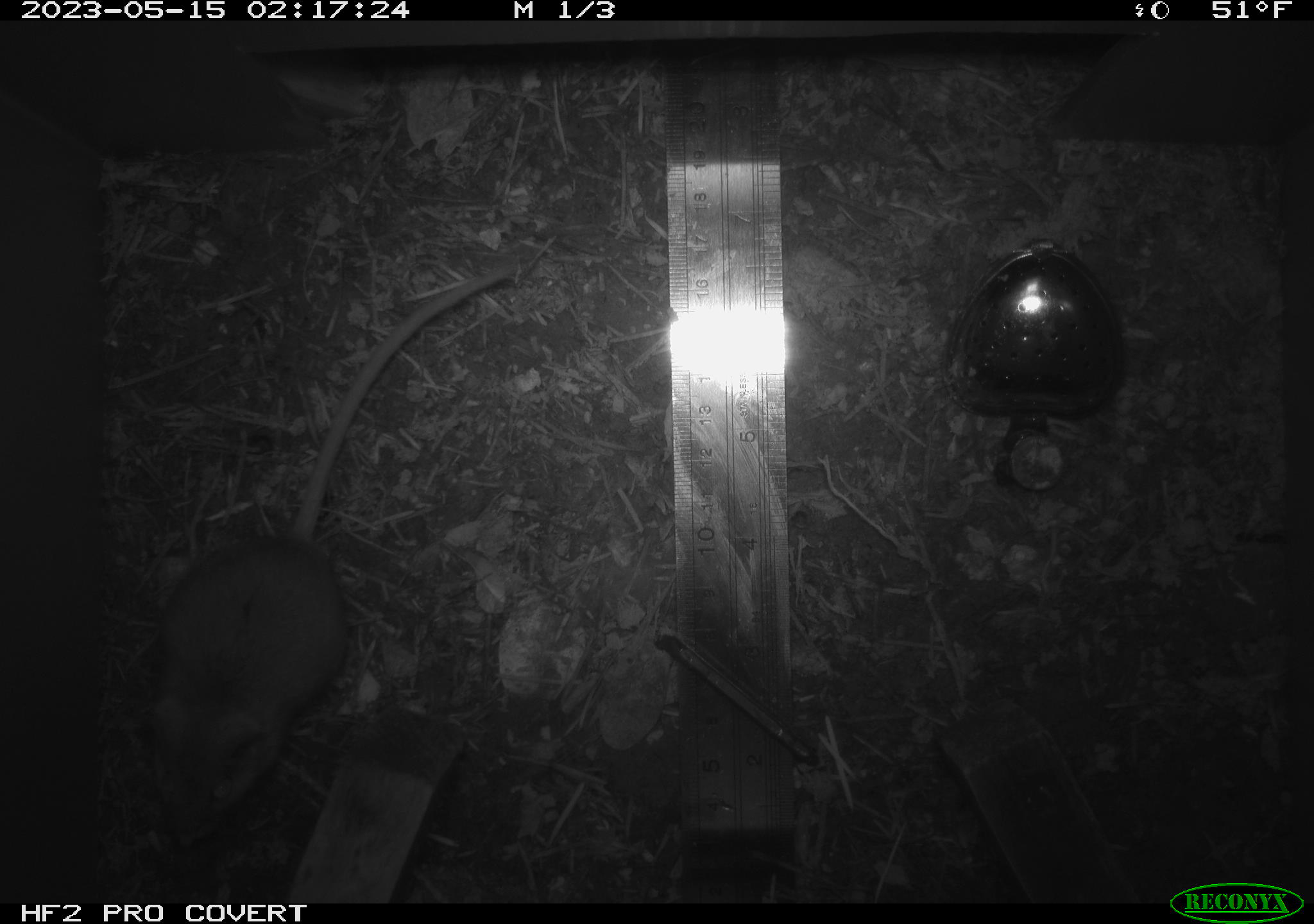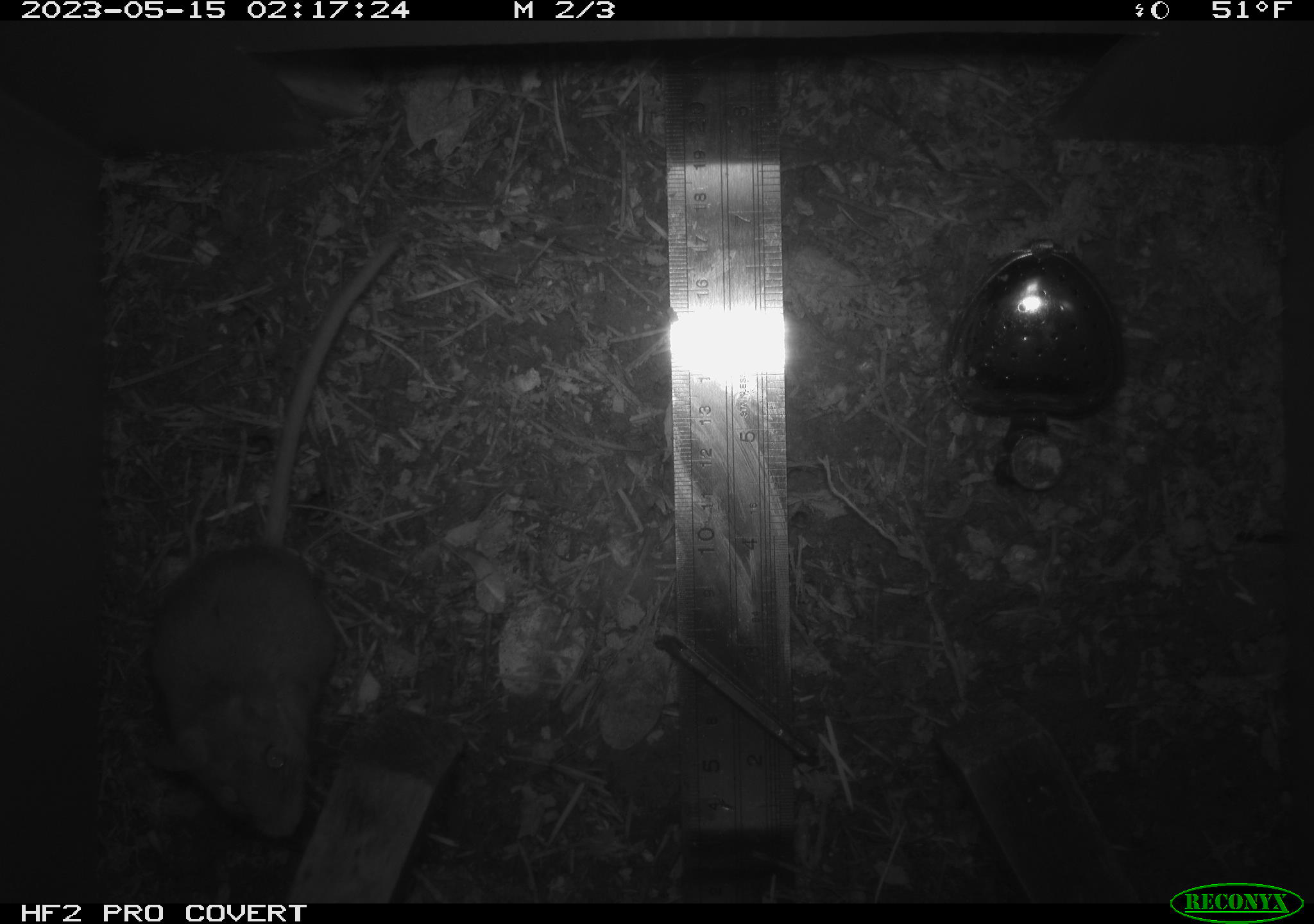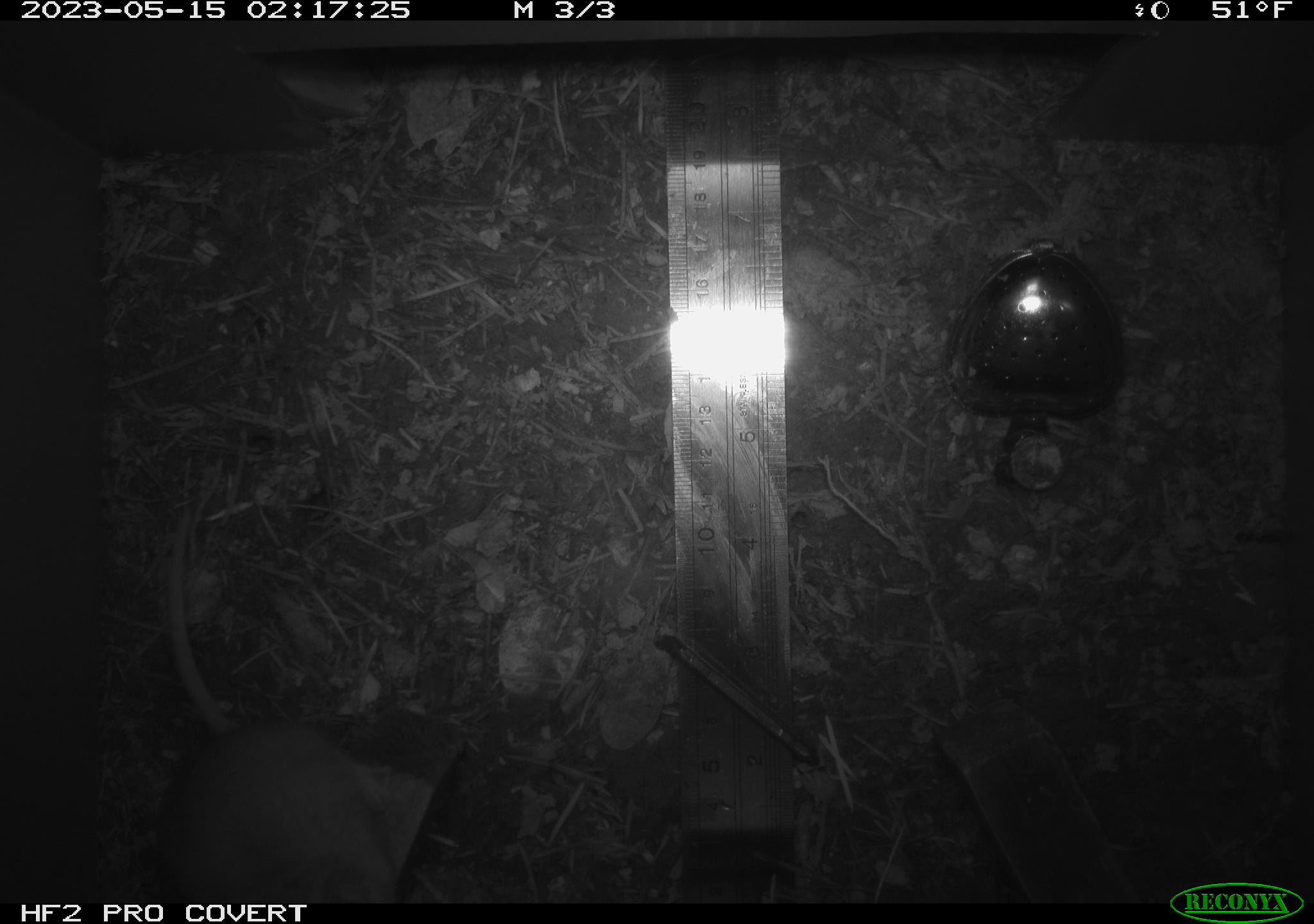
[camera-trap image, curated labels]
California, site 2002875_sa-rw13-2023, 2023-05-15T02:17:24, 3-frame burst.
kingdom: Animalia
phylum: Chordata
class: Mammalia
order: Rodentia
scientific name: Rodentia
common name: mouse species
Mouse species (Rodentia).